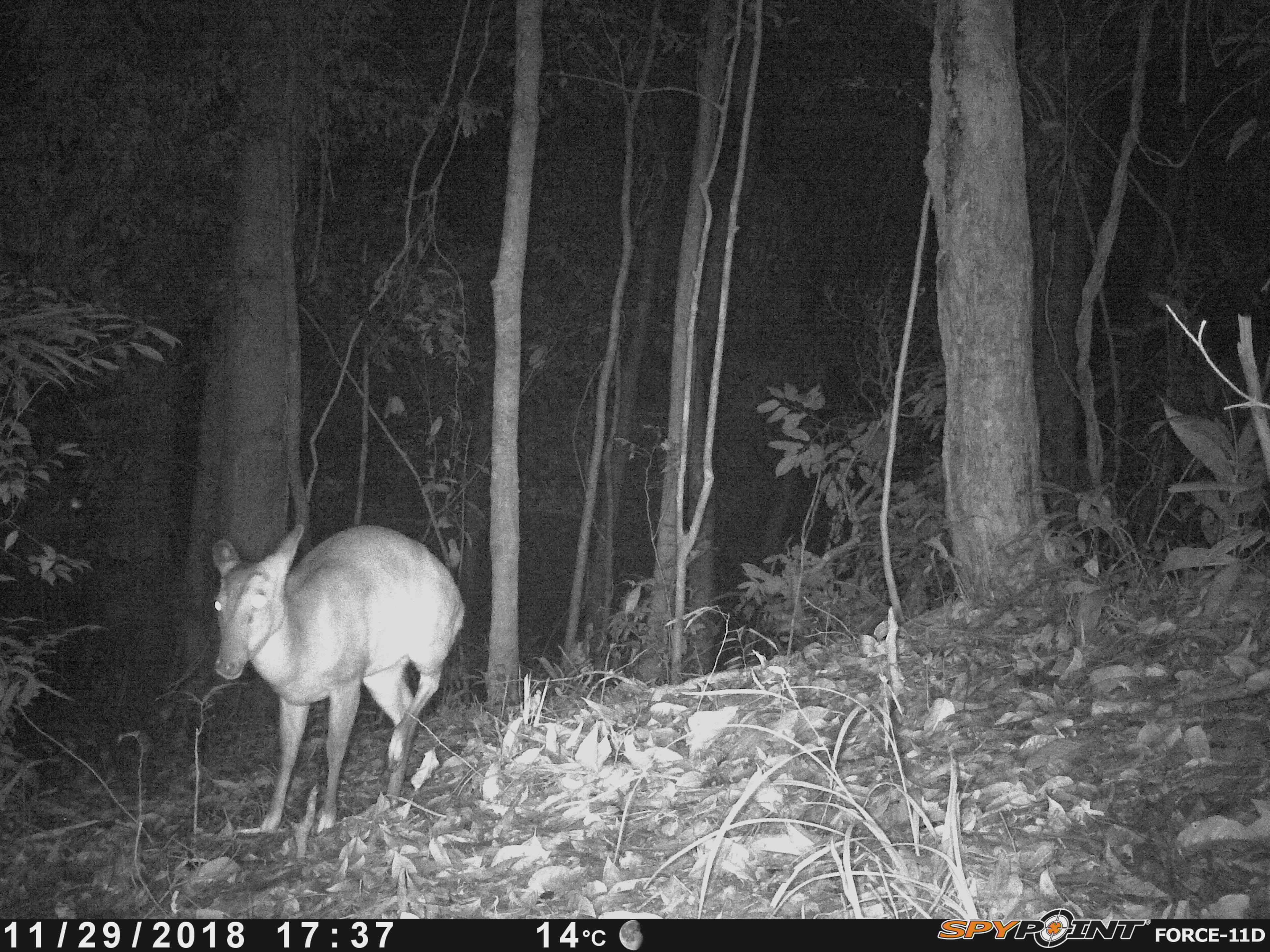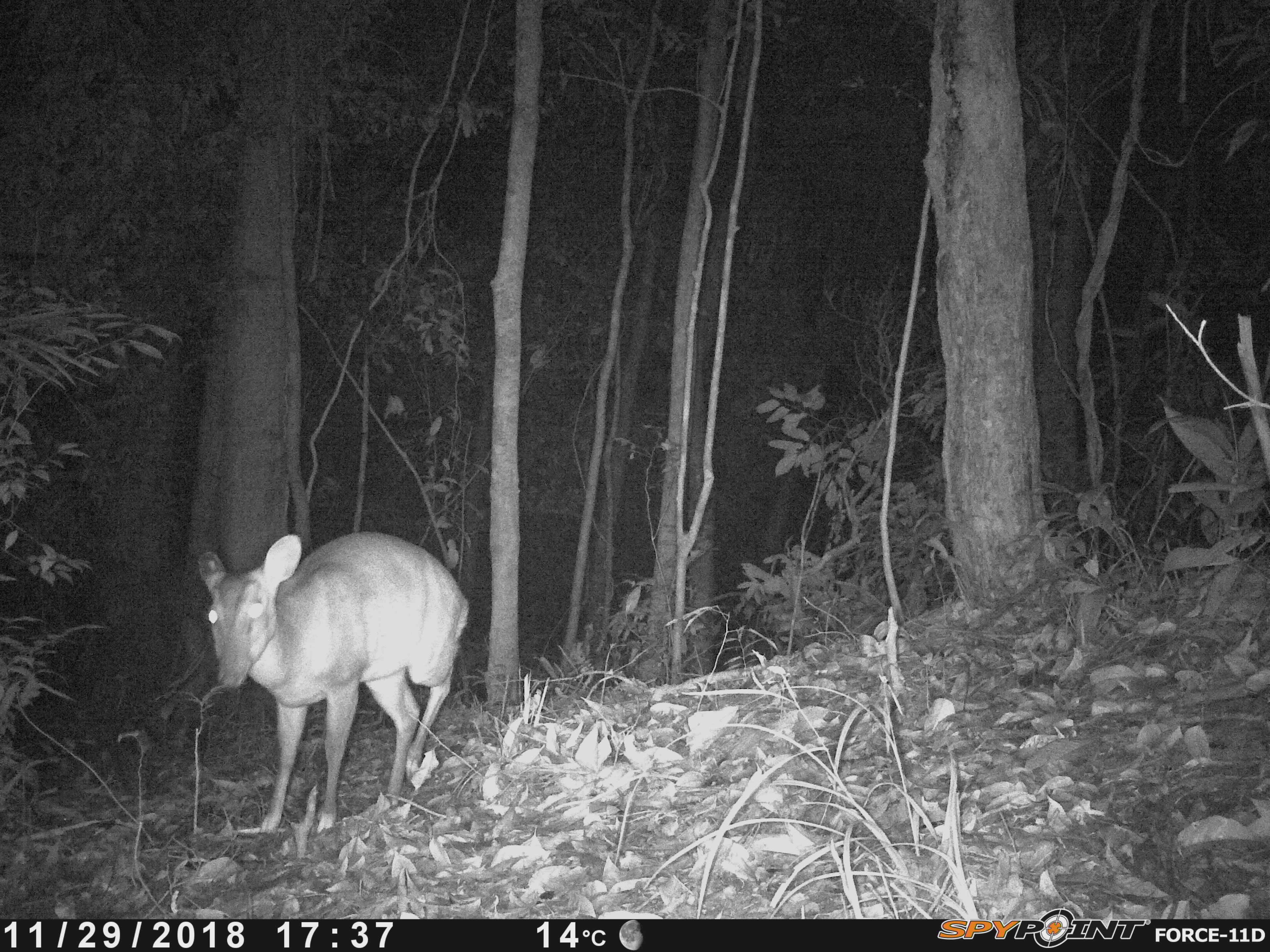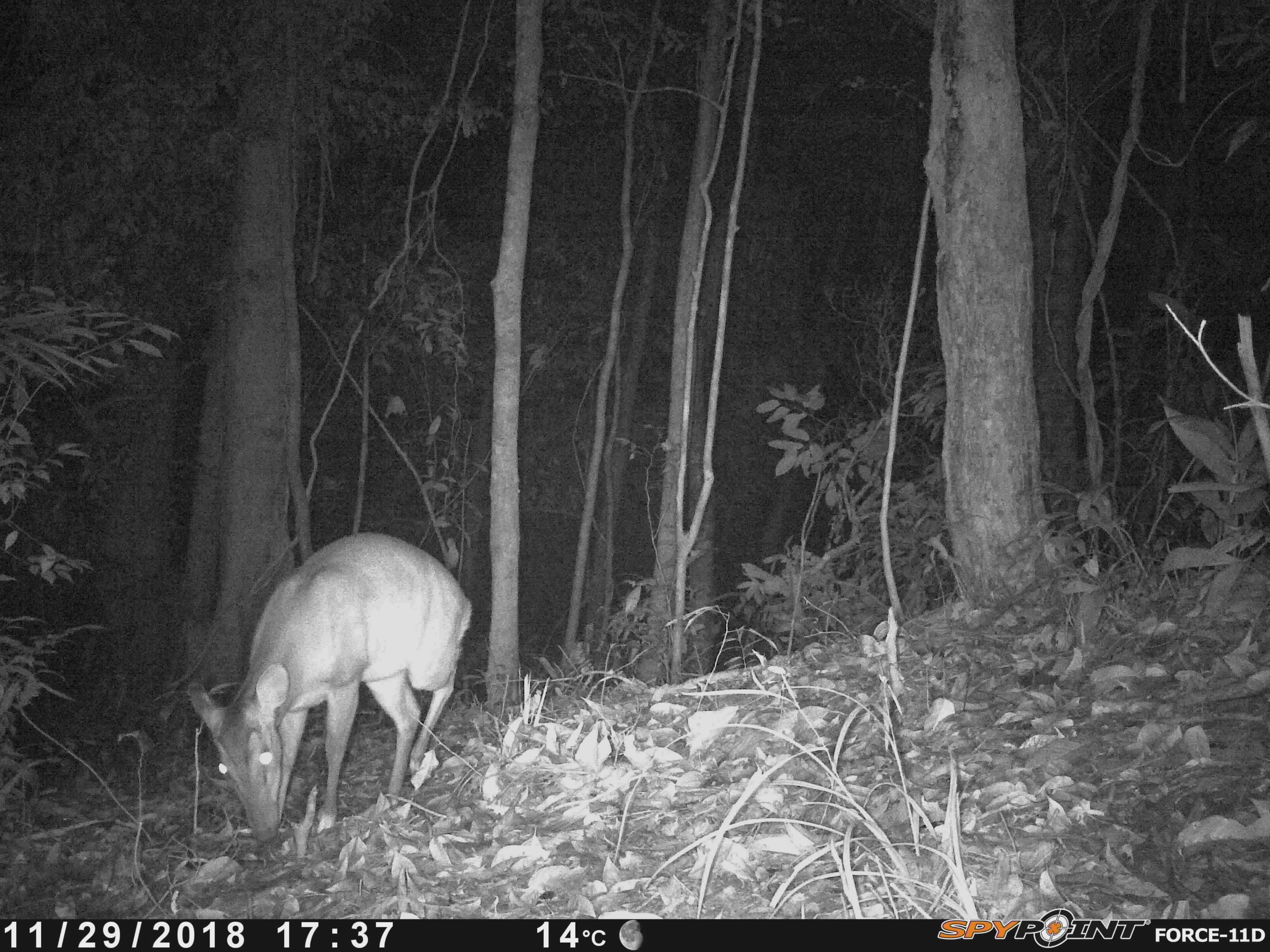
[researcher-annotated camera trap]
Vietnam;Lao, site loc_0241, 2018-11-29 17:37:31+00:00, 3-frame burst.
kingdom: Animalia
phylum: Chordata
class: Mammalia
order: Artiodactyla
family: Cervidae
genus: Muntiacus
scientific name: Muntiacus vuquangensis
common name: large-antlered muntjac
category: large antlered muntjac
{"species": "large antlered muntjac (large-antlered muntjac) (Muntiacus vuquangensis)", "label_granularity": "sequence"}